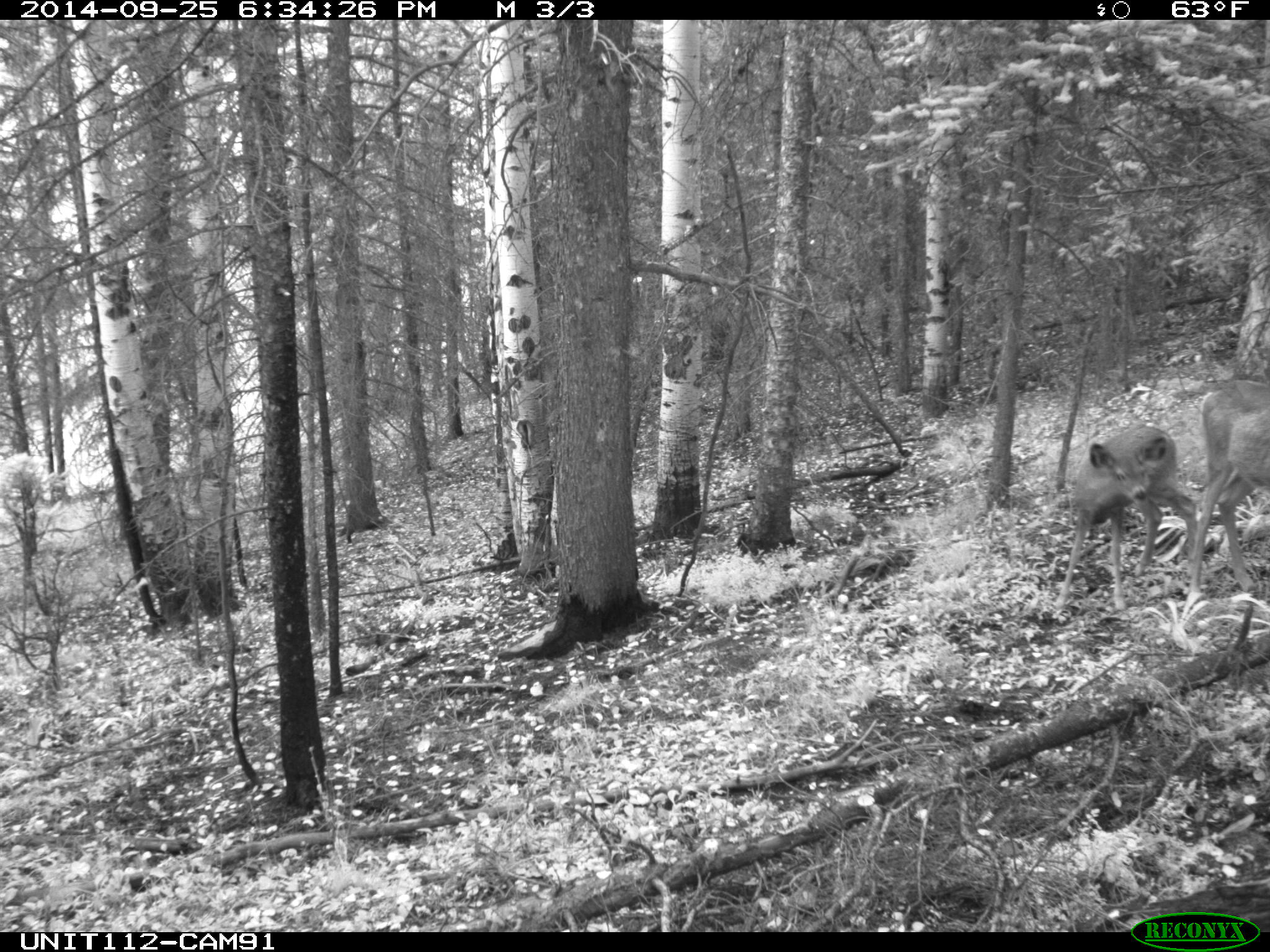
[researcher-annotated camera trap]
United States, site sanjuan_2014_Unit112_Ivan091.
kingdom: Animalia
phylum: Chordata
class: Mammalia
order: Artiodactyla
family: Cervidae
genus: Odocoileus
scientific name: Odocoileus hemionus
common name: mule deer